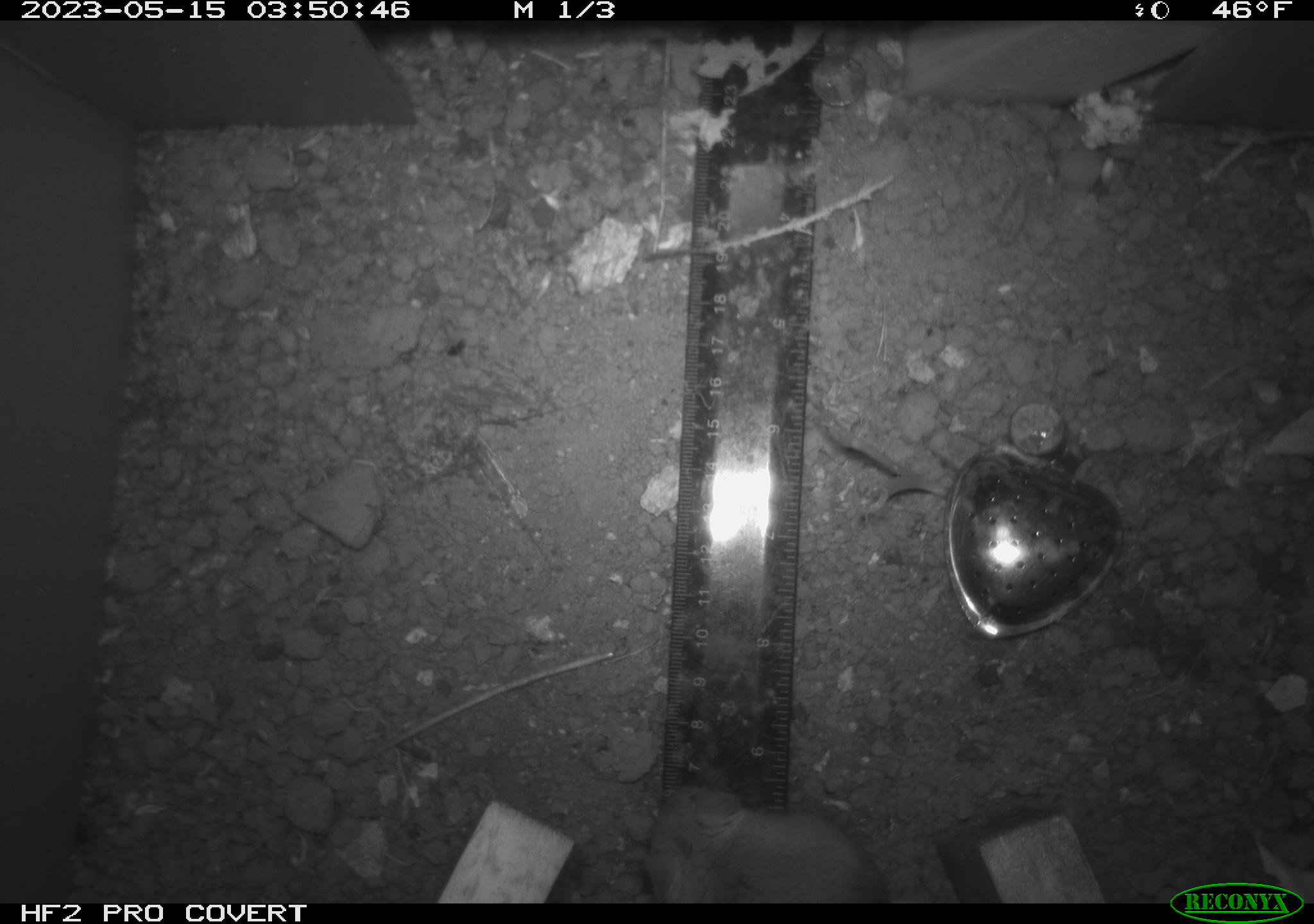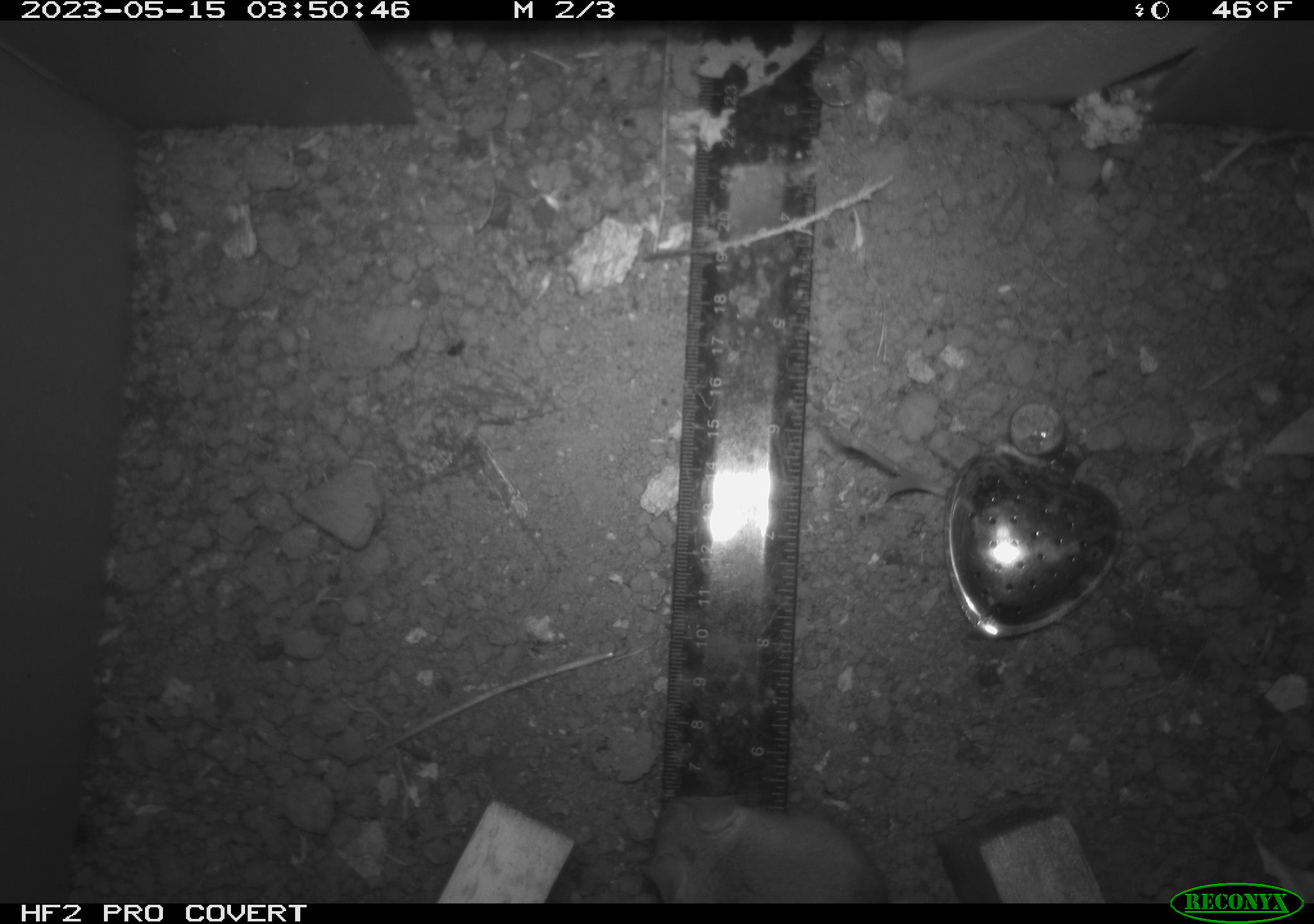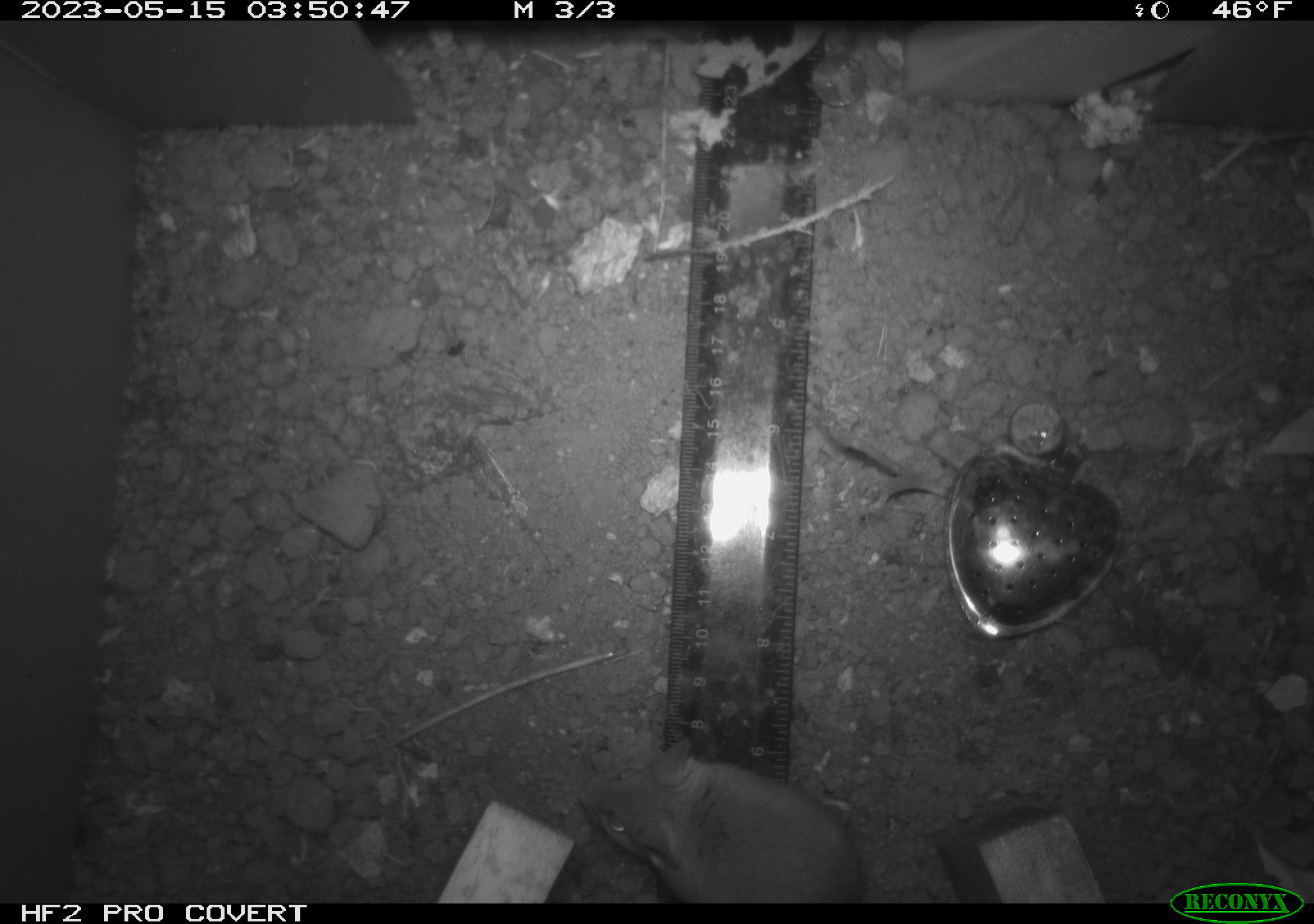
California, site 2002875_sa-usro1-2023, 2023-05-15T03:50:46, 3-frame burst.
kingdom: Animalia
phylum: Chordata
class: Mammalia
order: Rodentia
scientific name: Rodentia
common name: mouse species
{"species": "mouse species (Rodentia)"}